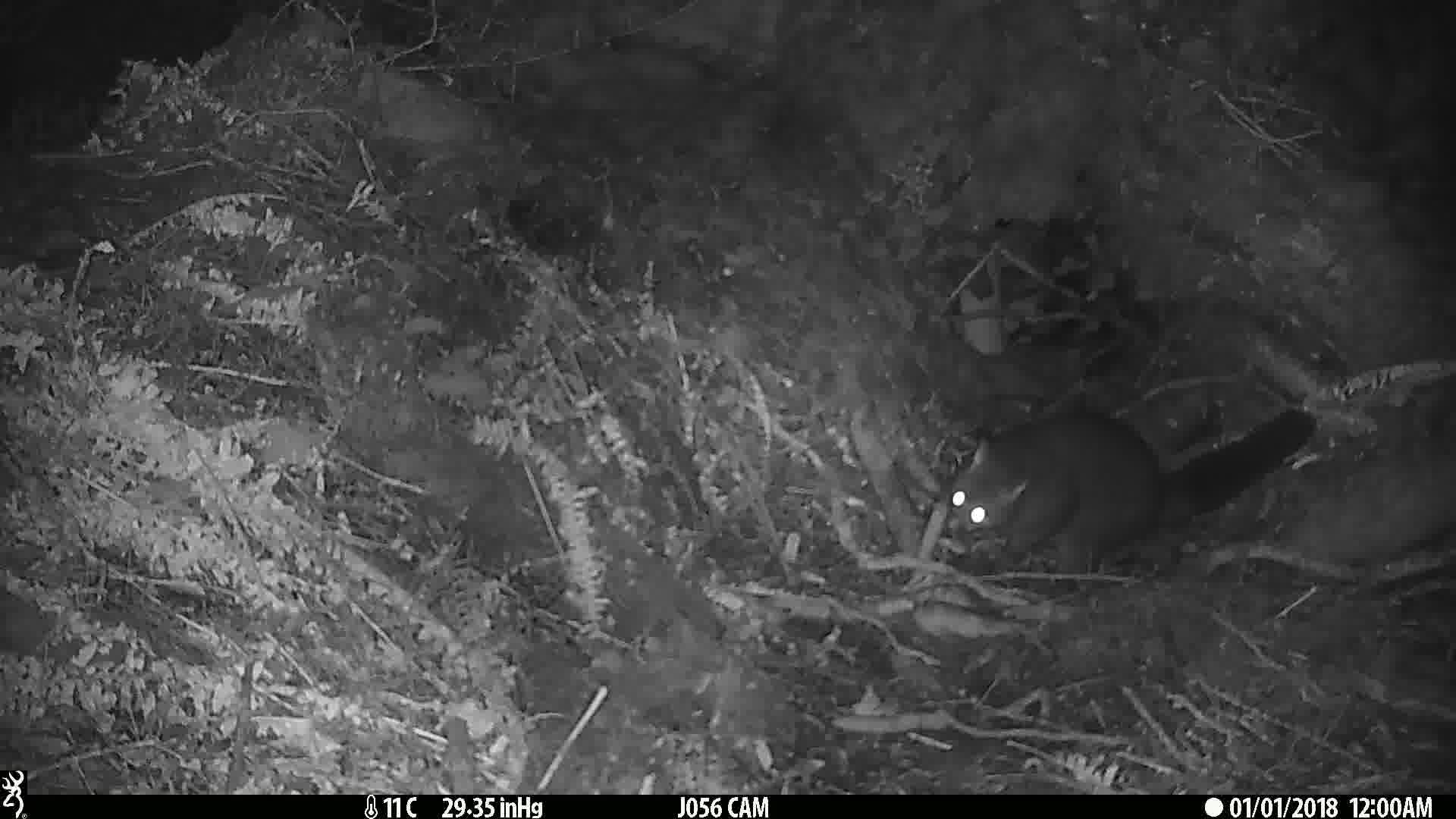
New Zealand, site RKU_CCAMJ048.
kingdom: Animalia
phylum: Chordata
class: Mammalia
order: Diprotodontia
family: Phalangeridae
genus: Trichosurus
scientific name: Trichosurus vulpecula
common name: common brushtail possum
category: possum